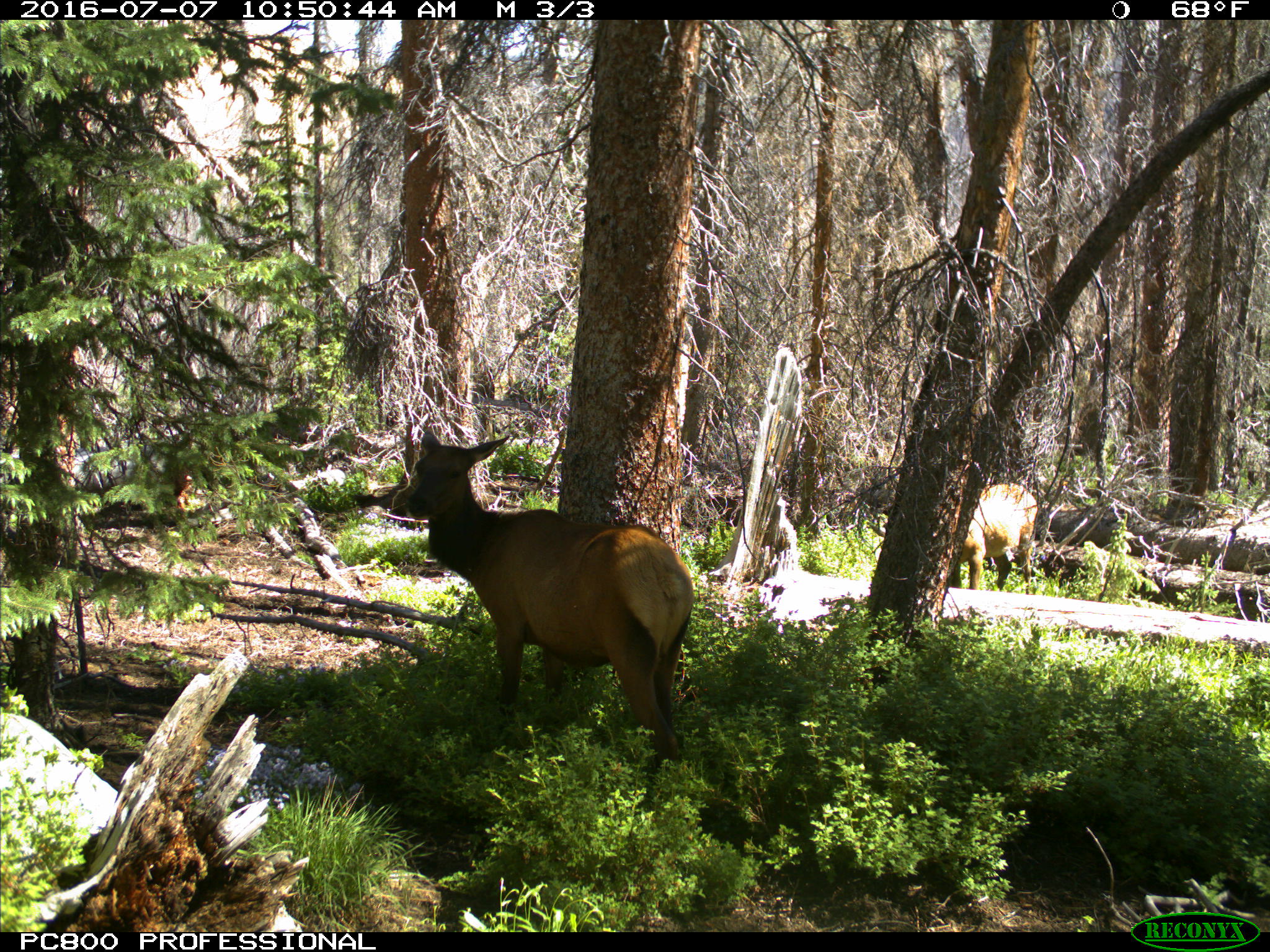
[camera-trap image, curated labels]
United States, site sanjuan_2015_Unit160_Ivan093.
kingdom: Animalia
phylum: Chordata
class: Mammalia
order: Artiodactyla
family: Cervidae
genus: Cervus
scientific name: Cervus elaphus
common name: red deer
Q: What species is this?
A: Cervus elaphus (red deer).